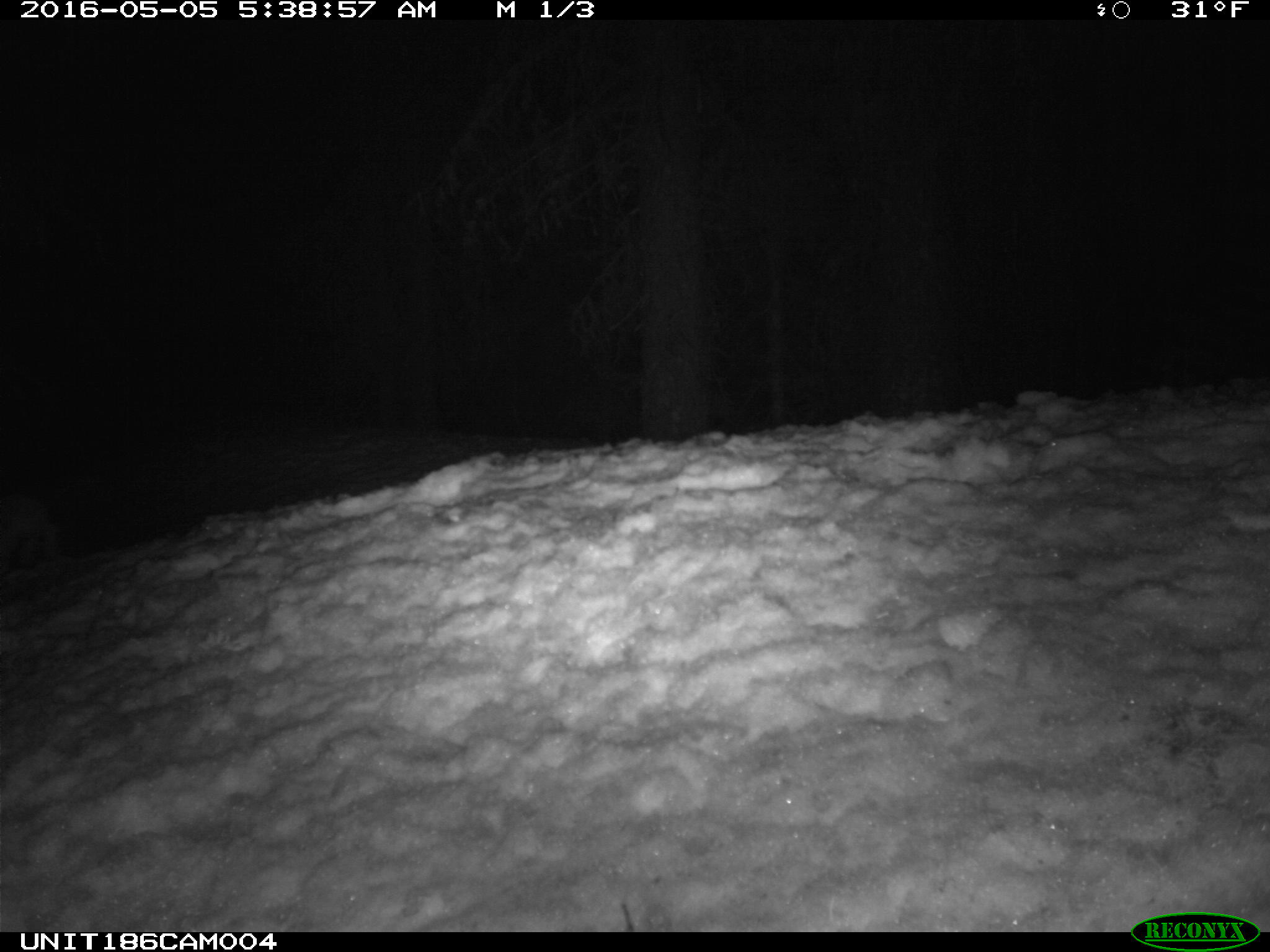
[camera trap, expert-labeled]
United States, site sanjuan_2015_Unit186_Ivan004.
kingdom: Animalia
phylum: Chordata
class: Mammalia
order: Lagomorpha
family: Leporidae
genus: Lepus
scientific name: Lepus americanus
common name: snowshoe hare